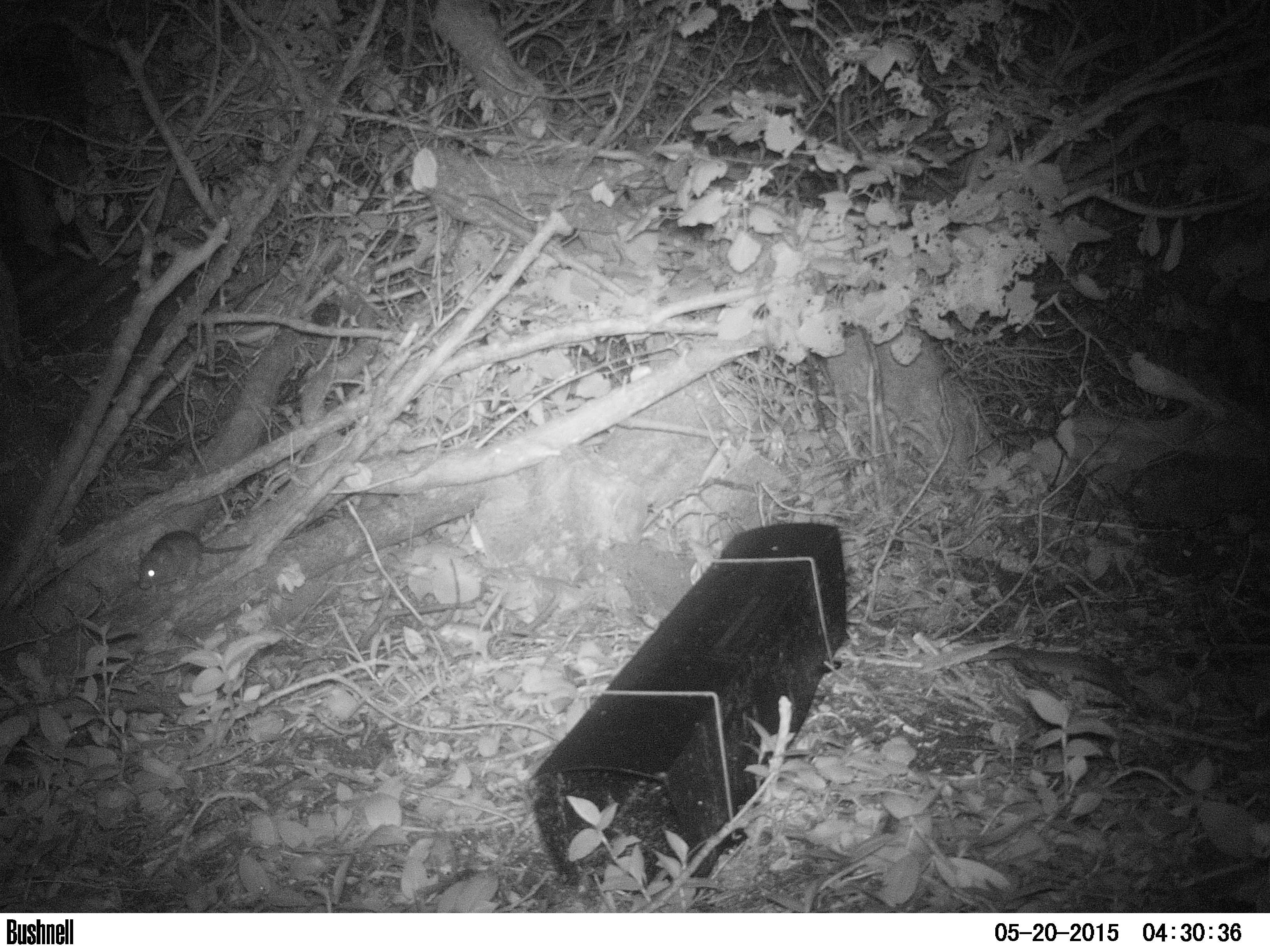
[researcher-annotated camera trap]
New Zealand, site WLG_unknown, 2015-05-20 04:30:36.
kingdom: Animalia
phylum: Chordata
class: Mammalia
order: Rodentia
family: Muridae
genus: Rattus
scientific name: Rattus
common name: rat